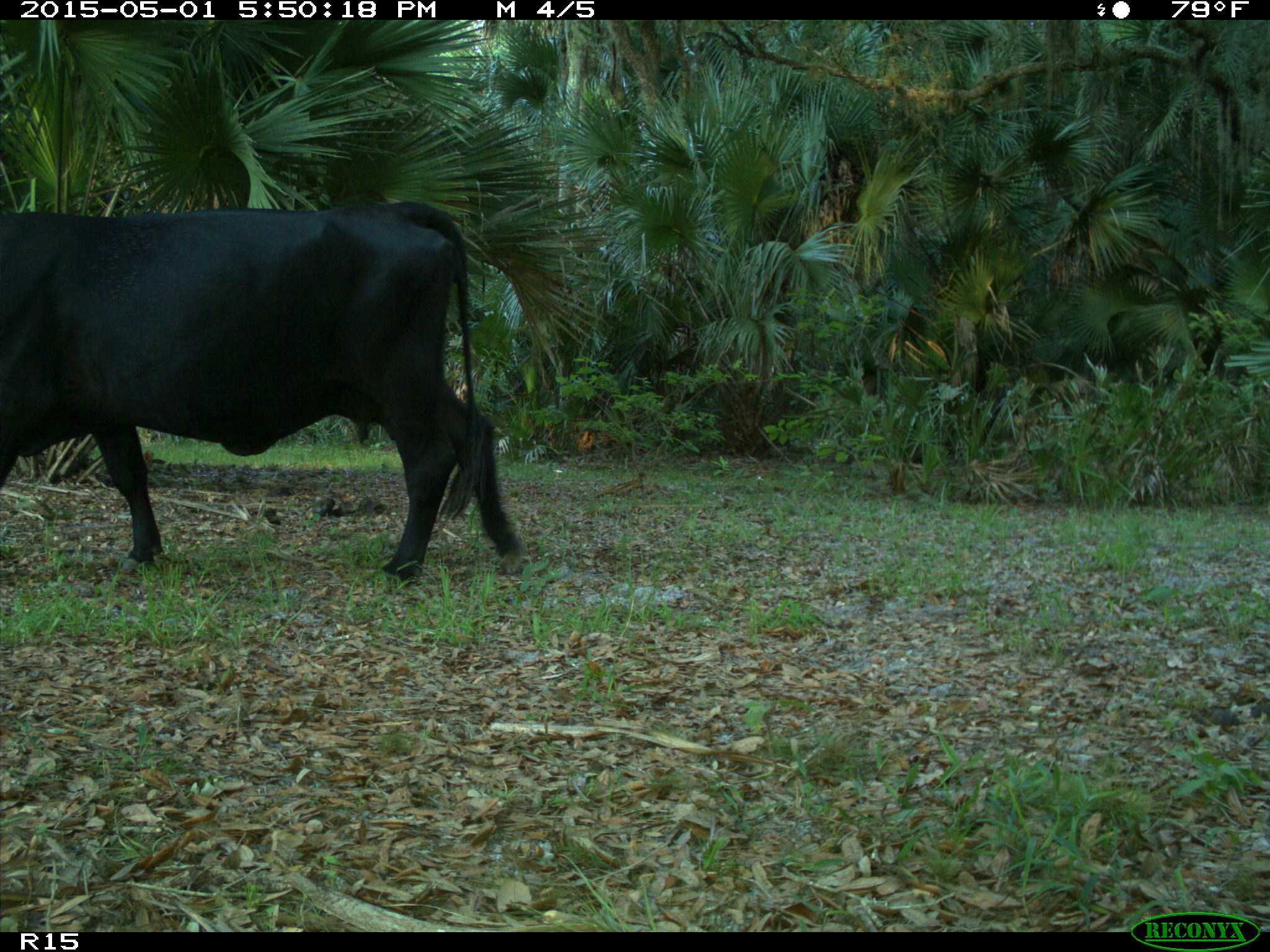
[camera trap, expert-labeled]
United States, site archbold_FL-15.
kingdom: Animalia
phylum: Chordata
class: Mammalia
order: Artiodactyla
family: Bovidae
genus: Bos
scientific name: Bos taurus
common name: domestic cow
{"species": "Bos taurus (domestic cow)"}